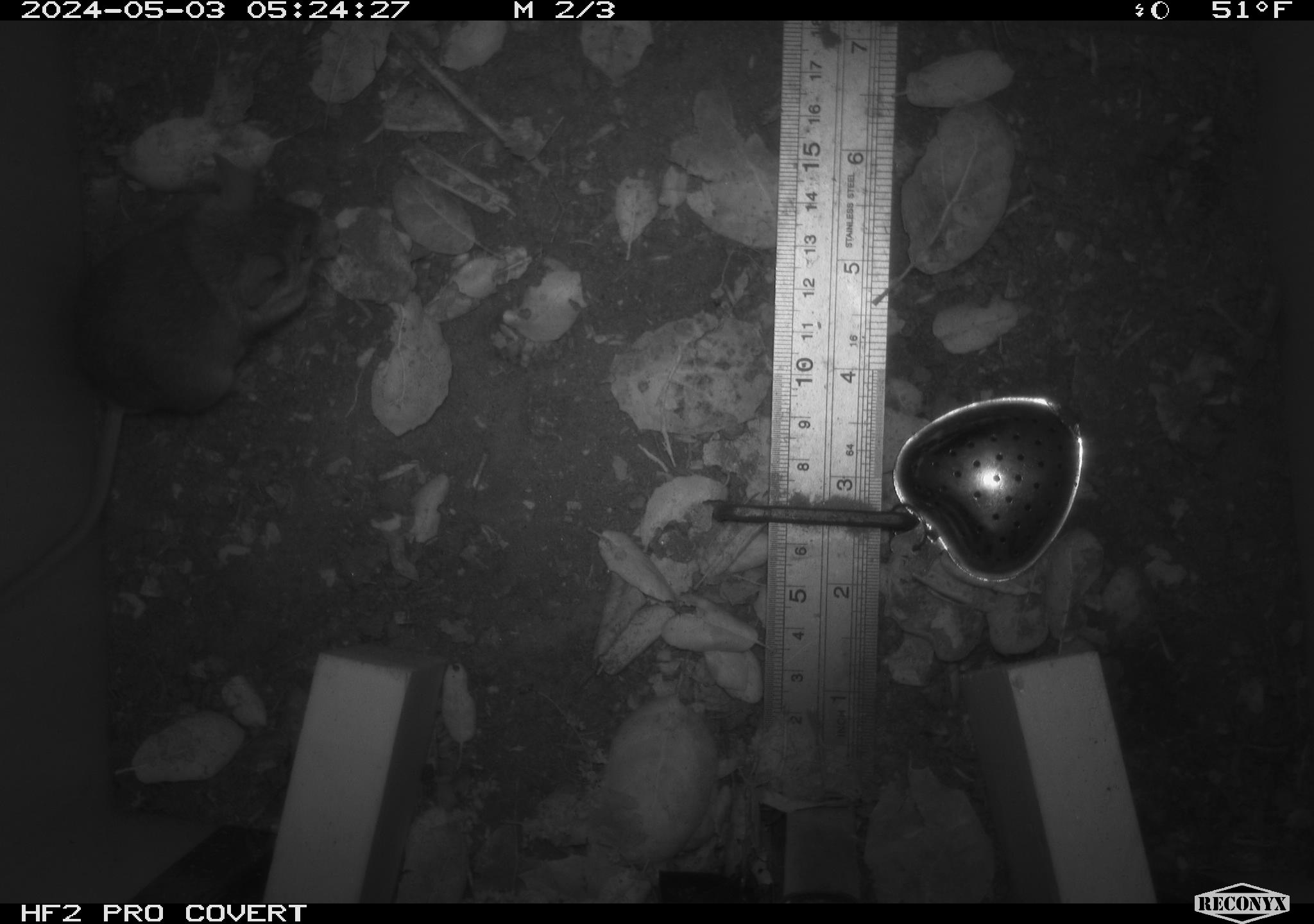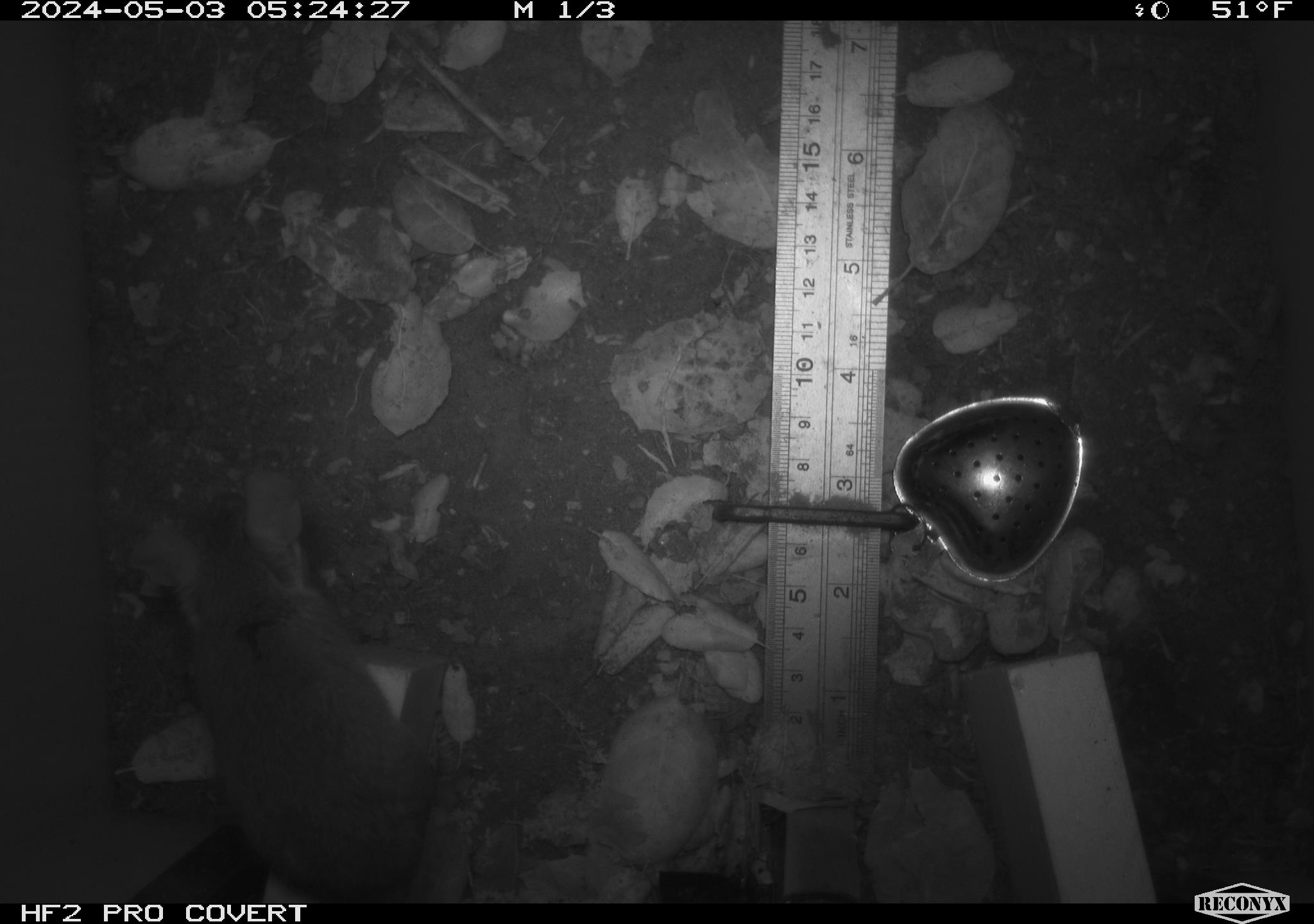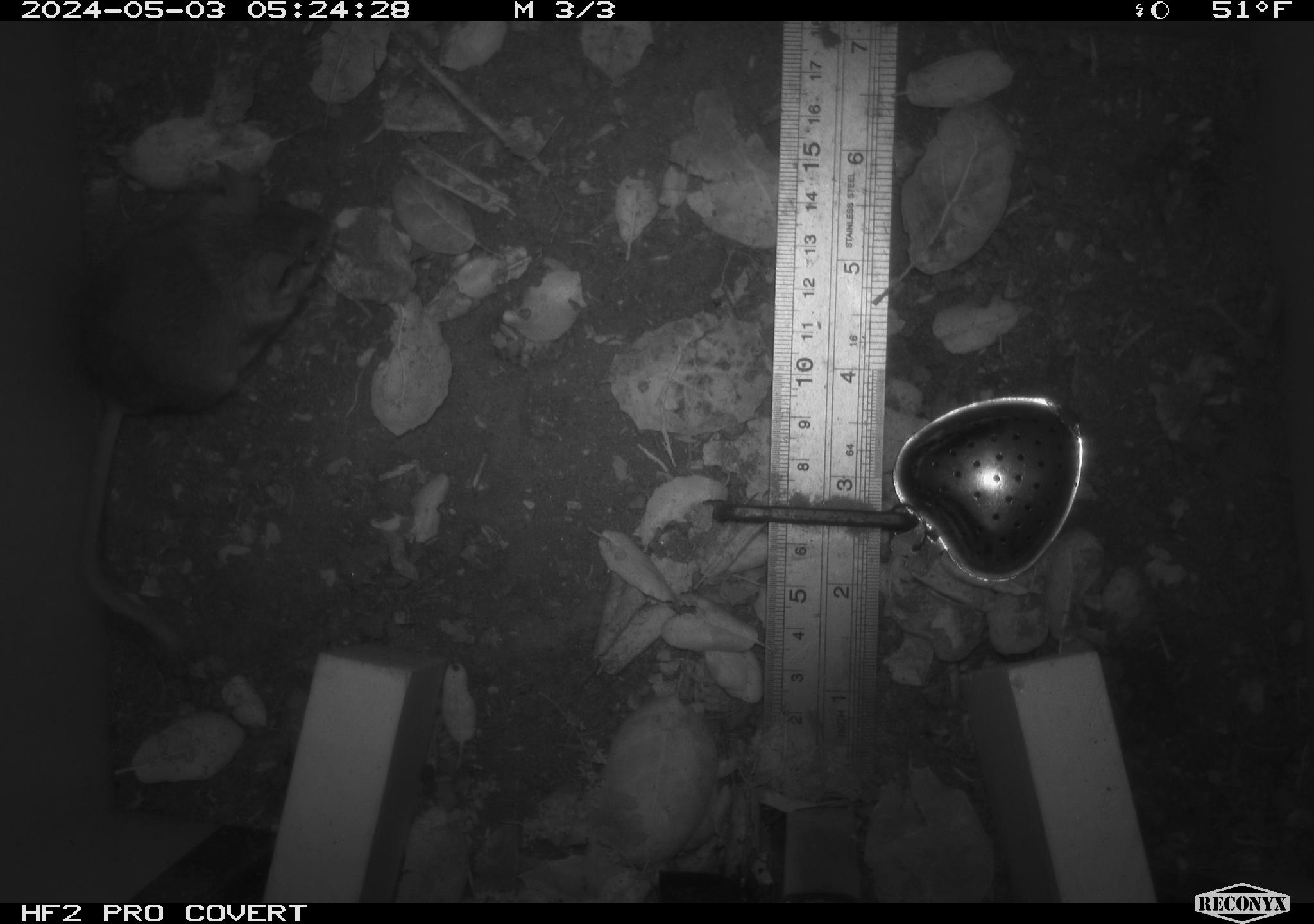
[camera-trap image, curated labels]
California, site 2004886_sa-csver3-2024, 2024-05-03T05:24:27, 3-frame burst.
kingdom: Animalia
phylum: Chordata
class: Mammalia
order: Rodentia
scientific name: Rodentia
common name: rodent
Rodent (Rodentia).